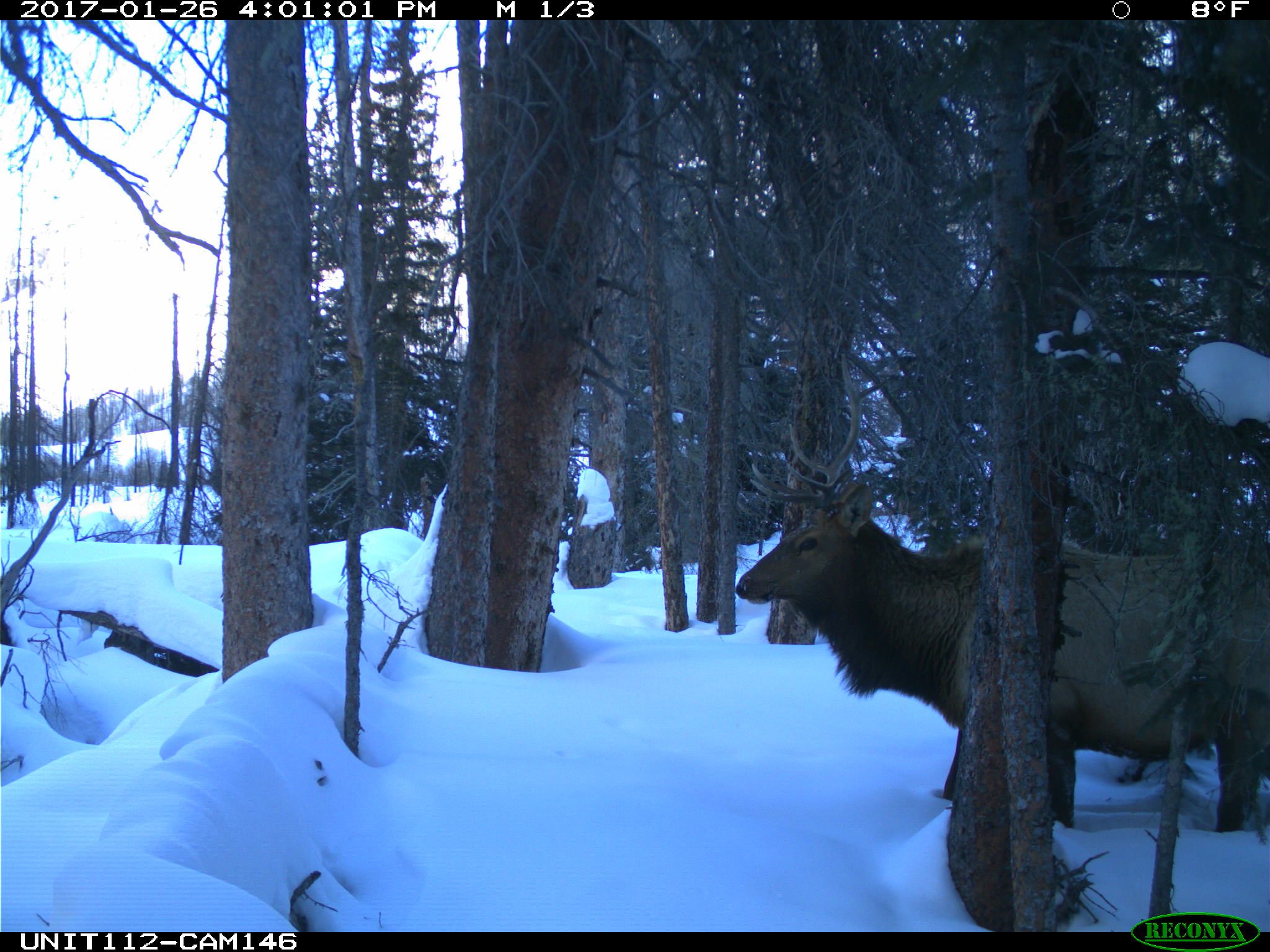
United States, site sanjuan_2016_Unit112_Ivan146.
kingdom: Animalia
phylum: Chordata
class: Mammalia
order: Artiodactyla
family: Cervidae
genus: Cervus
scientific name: Cervus elaphus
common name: red deer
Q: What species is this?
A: Cervus elaphus (red deer).